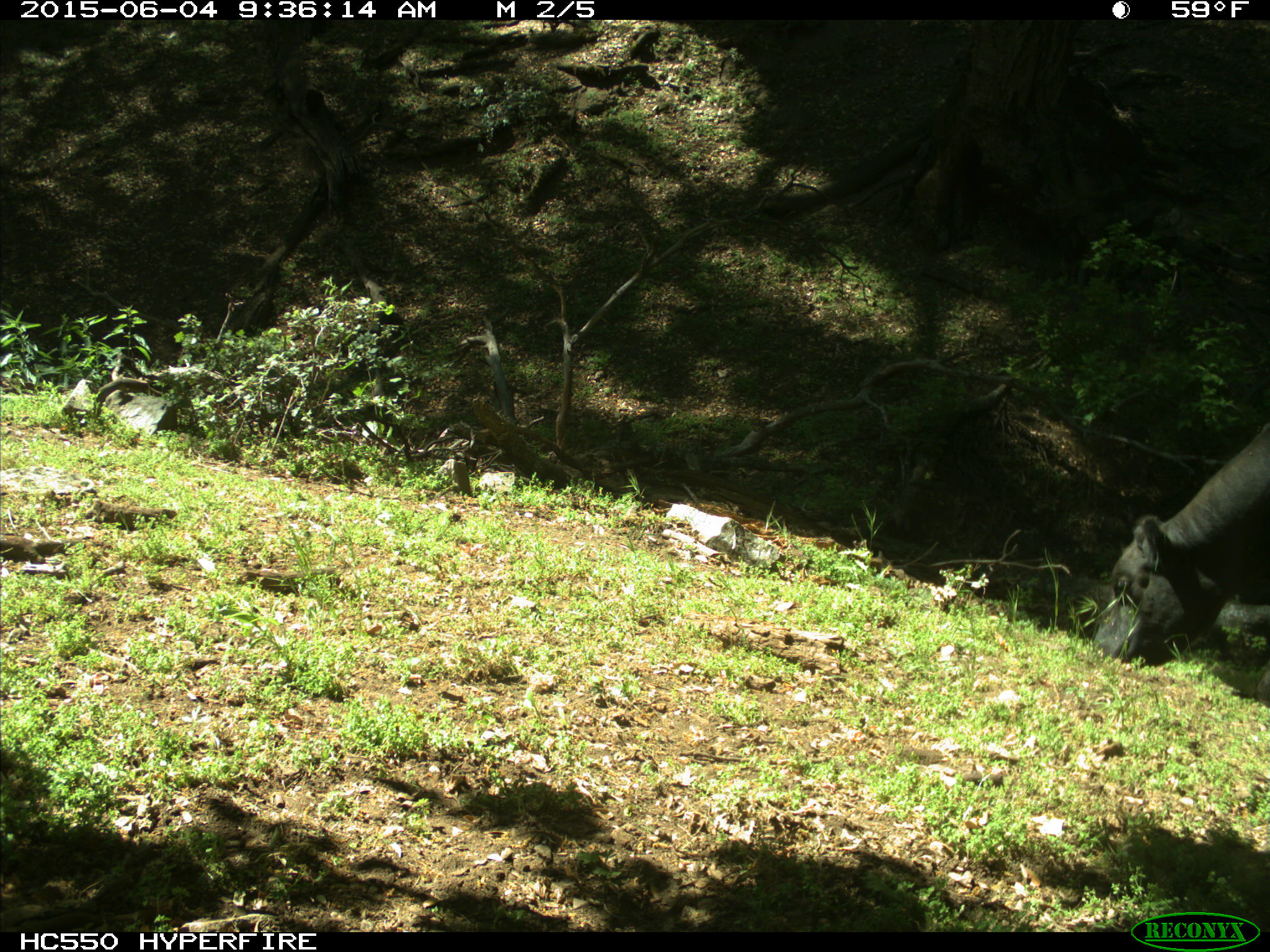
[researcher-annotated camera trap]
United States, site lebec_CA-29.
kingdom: Animalia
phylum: Chordata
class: Mammalia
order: Artiodactyla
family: Bovidae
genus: Bos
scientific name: Bos taurus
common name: domestic cow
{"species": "Bos taurus (domestic cow)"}